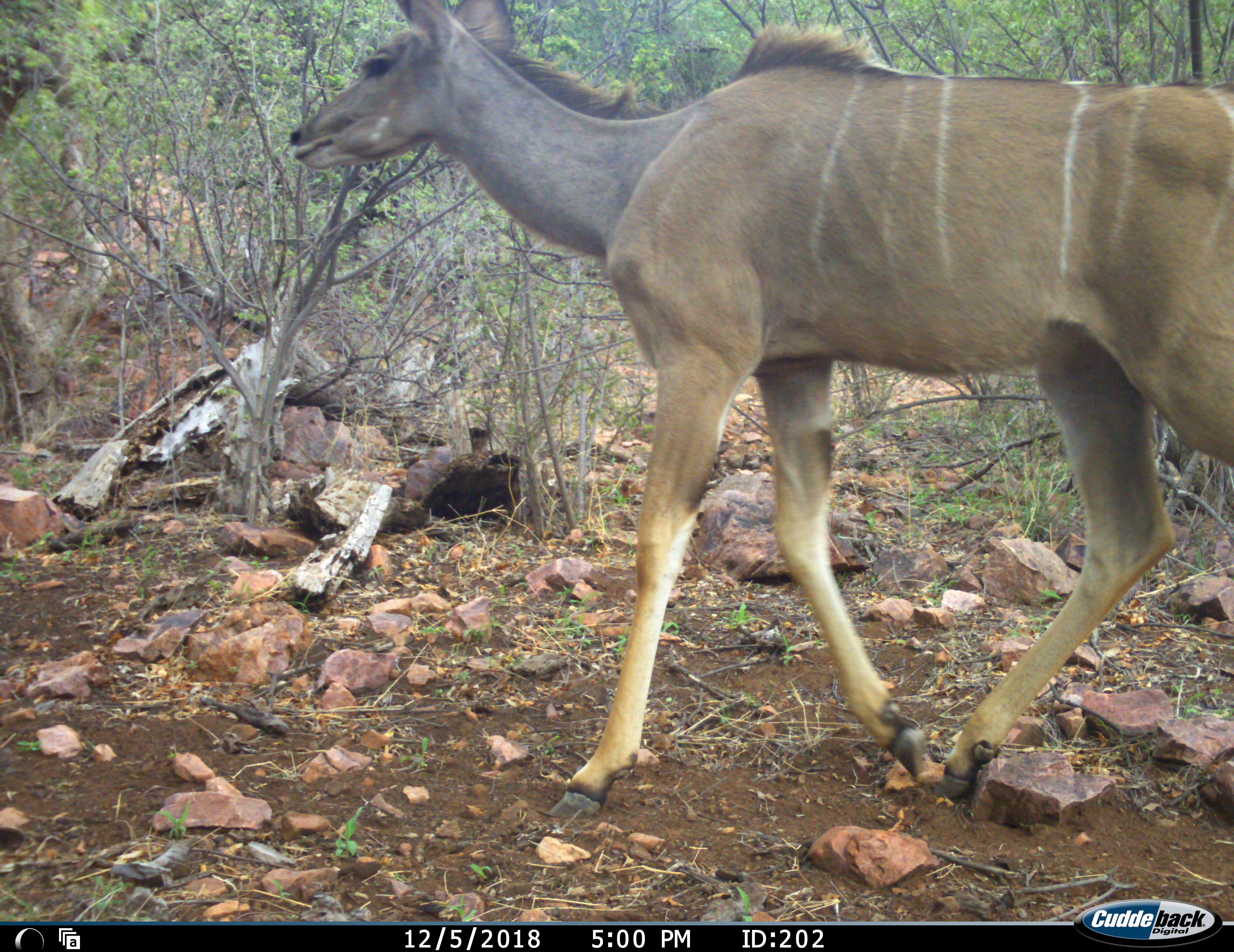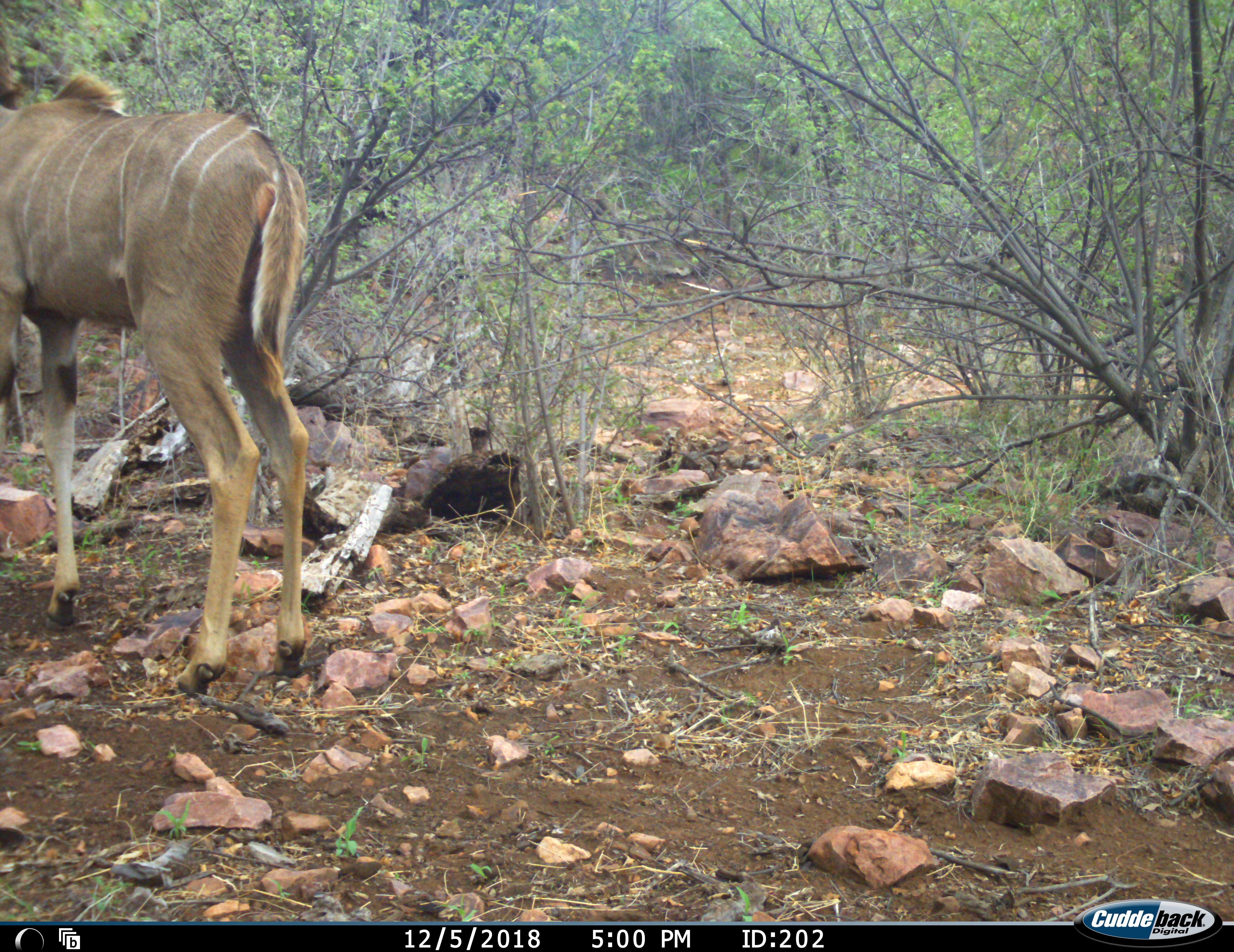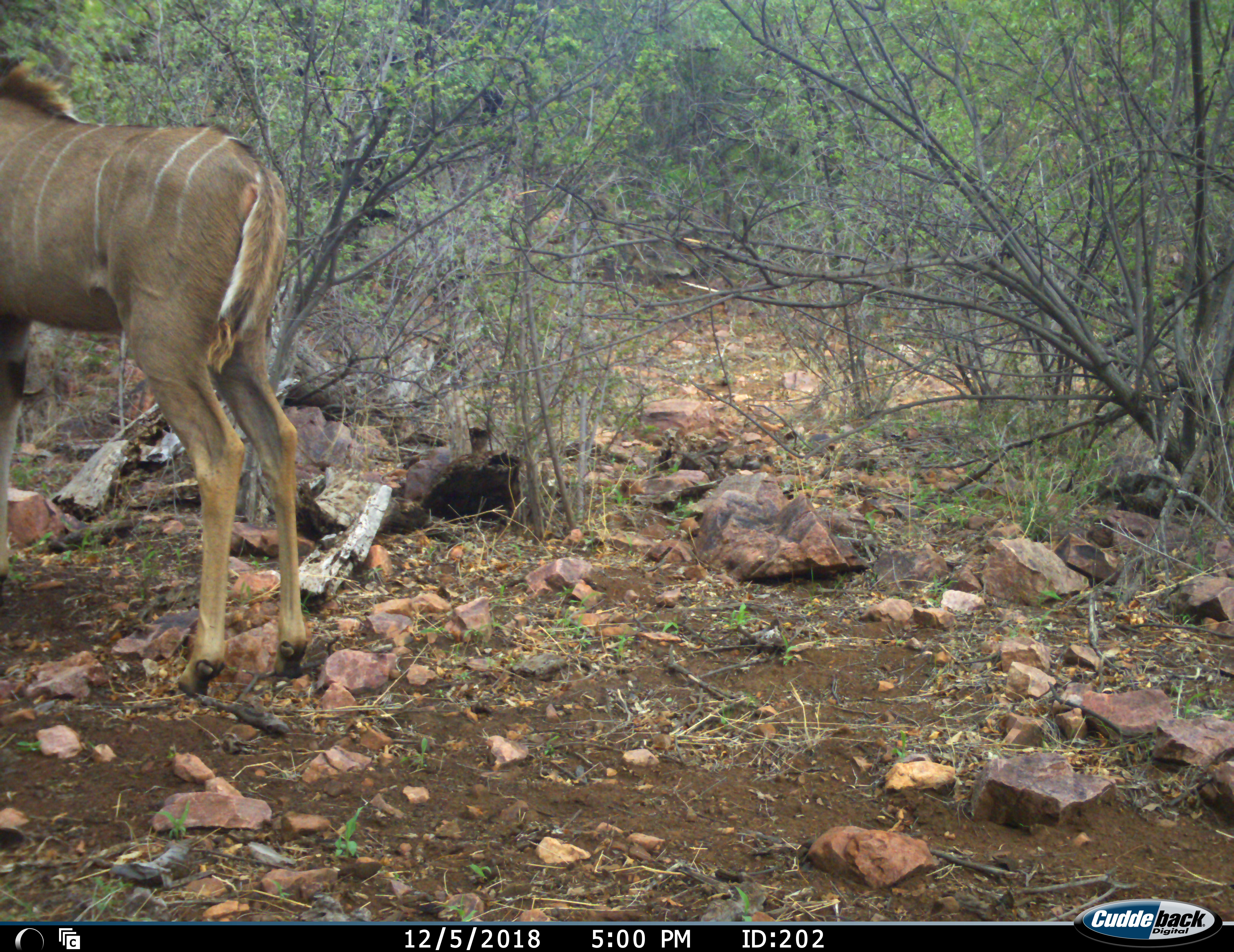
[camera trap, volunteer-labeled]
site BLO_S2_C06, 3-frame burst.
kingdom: Animalia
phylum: Chordata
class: Mammalia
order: Artiodactyla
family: Bovidae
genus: Tragelaphus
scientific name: Tragelaphus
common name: kudu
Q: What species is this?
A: Kudu (Tragelaphus).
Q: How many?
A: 1.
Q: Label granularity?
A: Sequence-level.